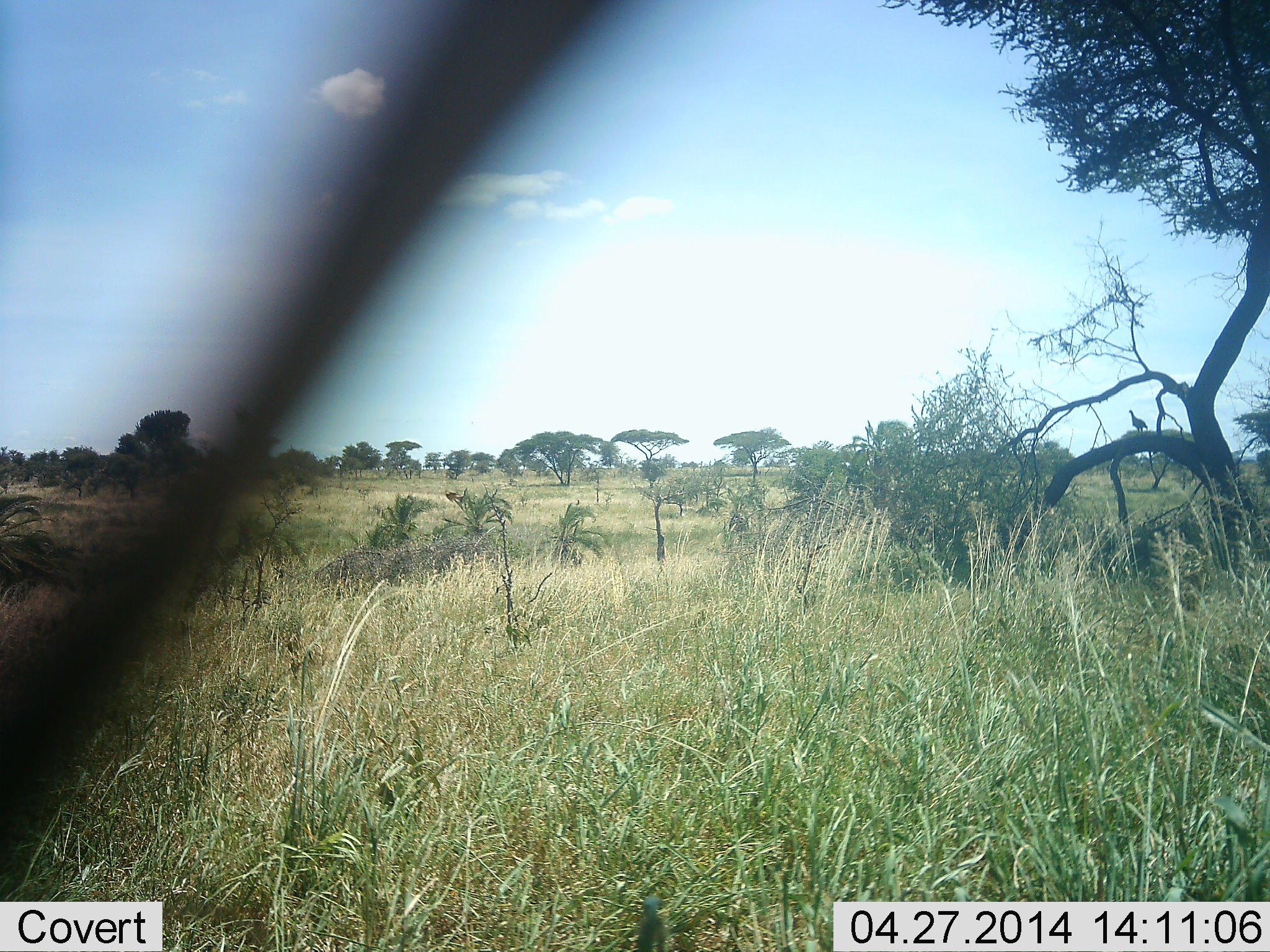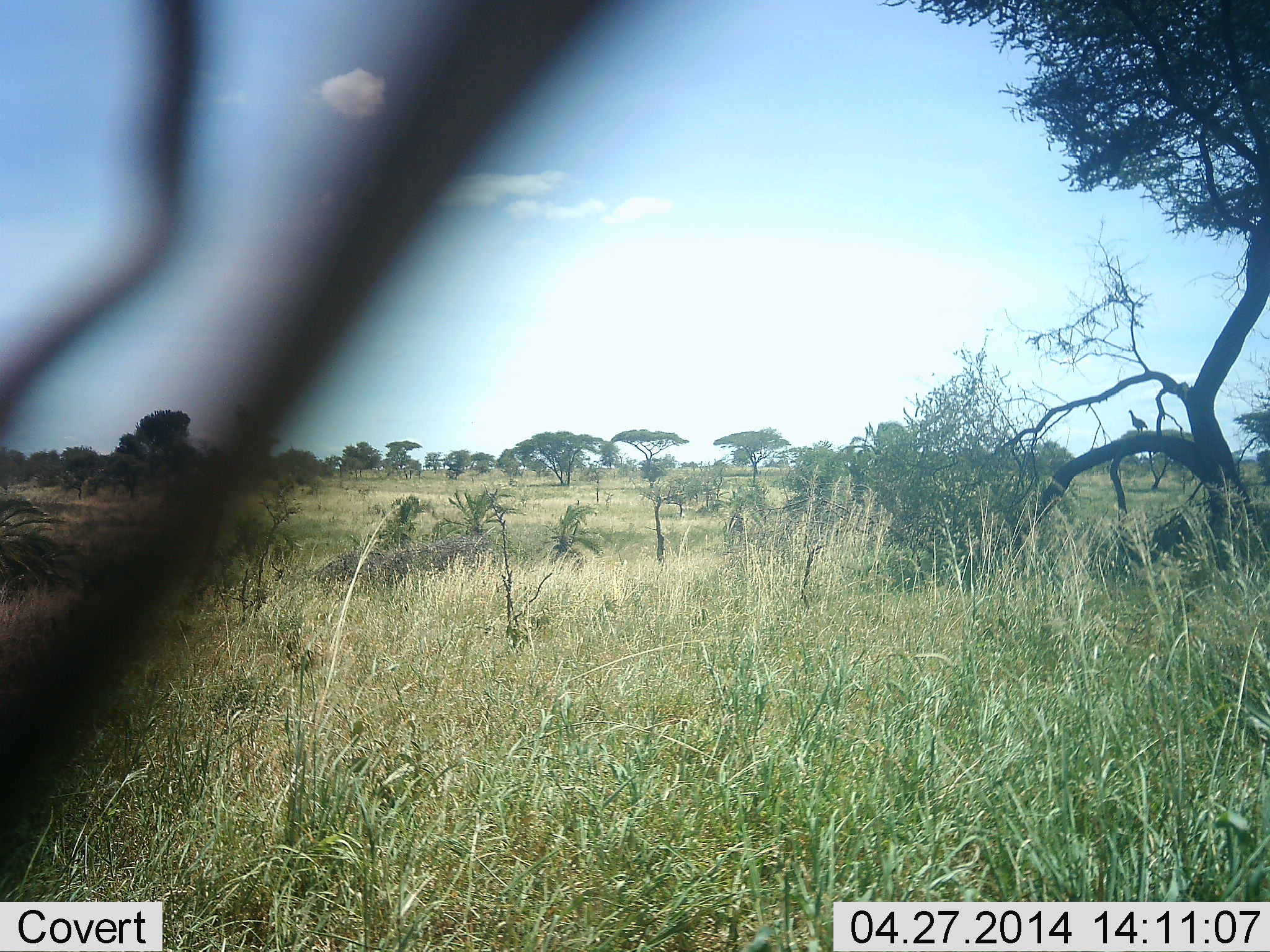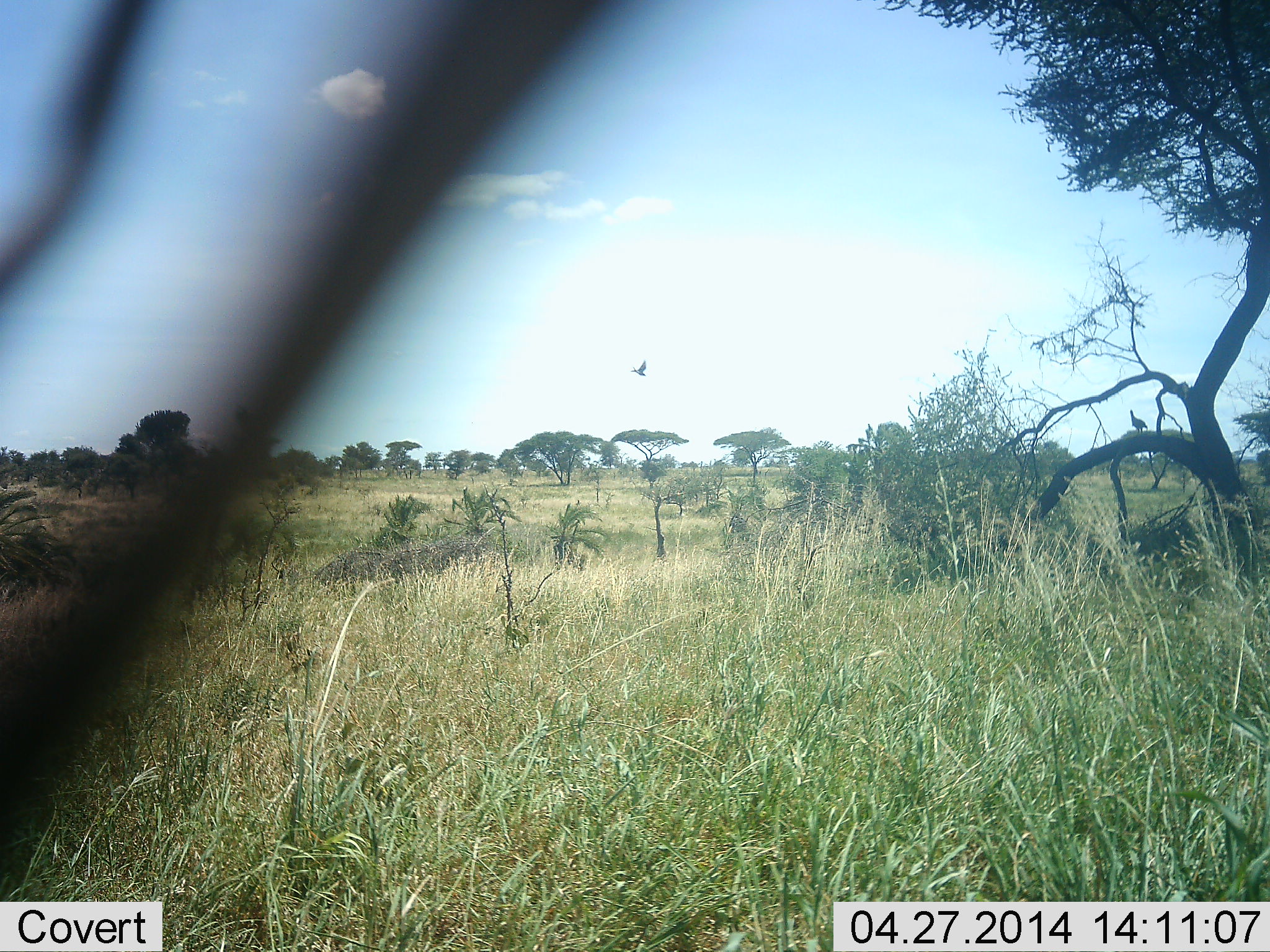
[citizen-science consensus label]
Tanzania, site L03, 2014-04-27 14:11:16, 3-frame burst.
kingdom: Animalia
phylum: Chordata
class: Aves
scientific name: Aves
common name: bird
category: otherbird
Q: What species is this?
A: Otherbird (bird) (Aves).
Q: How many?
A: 2.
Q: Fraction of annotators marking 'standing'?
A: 50%.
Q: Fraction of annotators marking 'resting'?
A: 10%.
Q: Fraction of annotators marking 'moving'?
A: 100%.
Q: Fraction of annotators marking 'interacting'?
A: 0%.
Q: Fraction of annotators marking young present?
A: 0%.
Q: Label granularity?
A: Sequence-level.